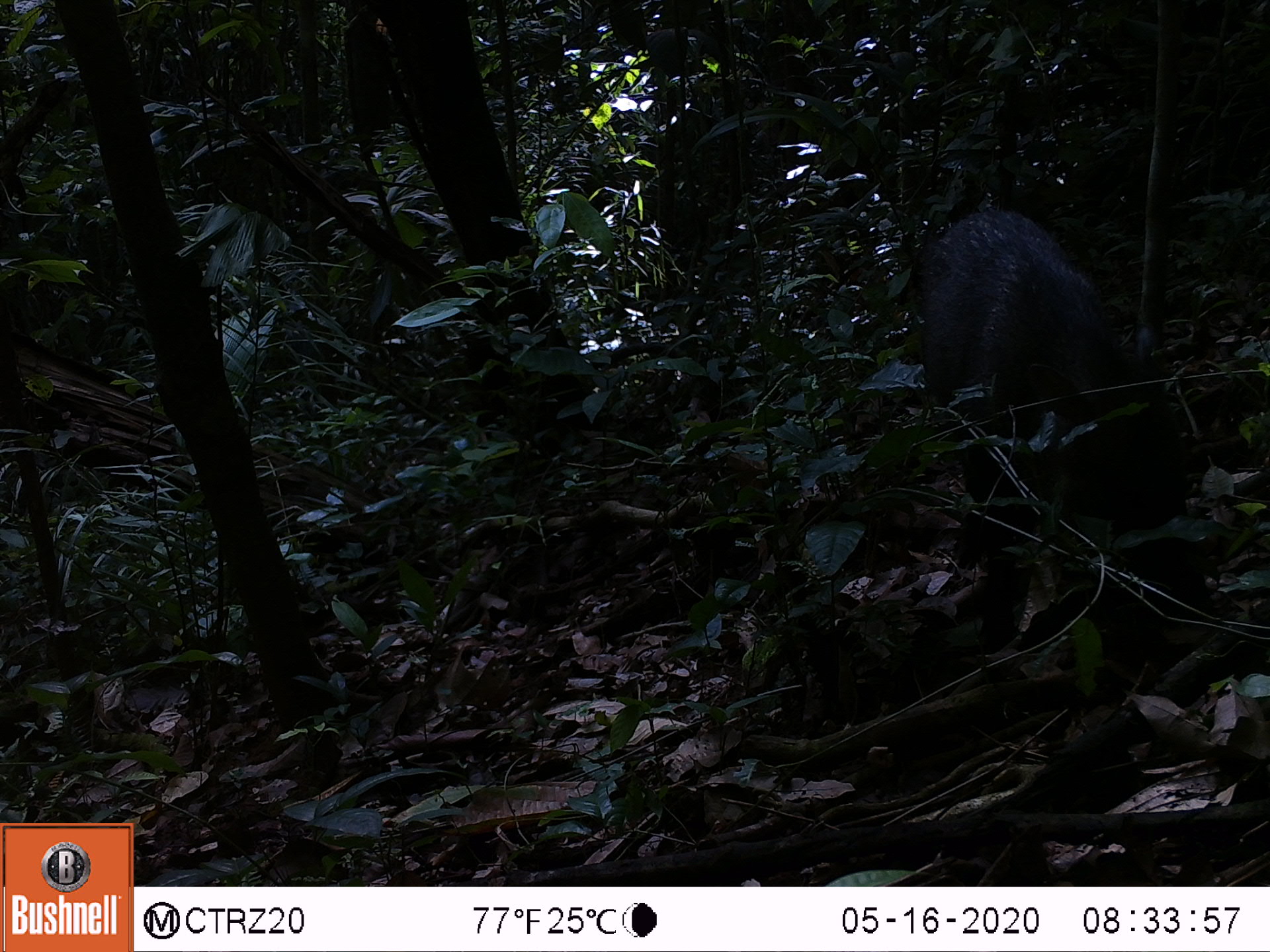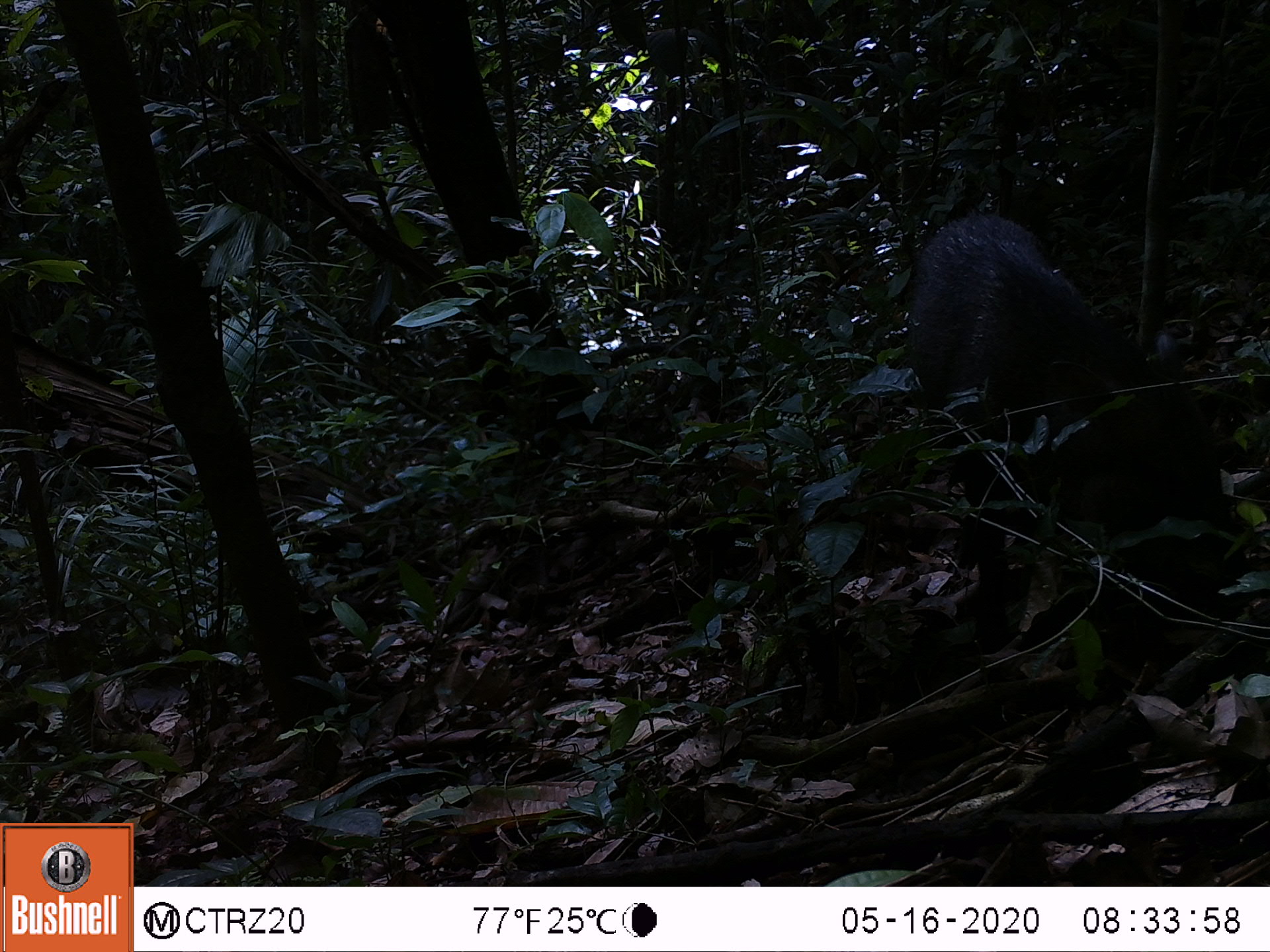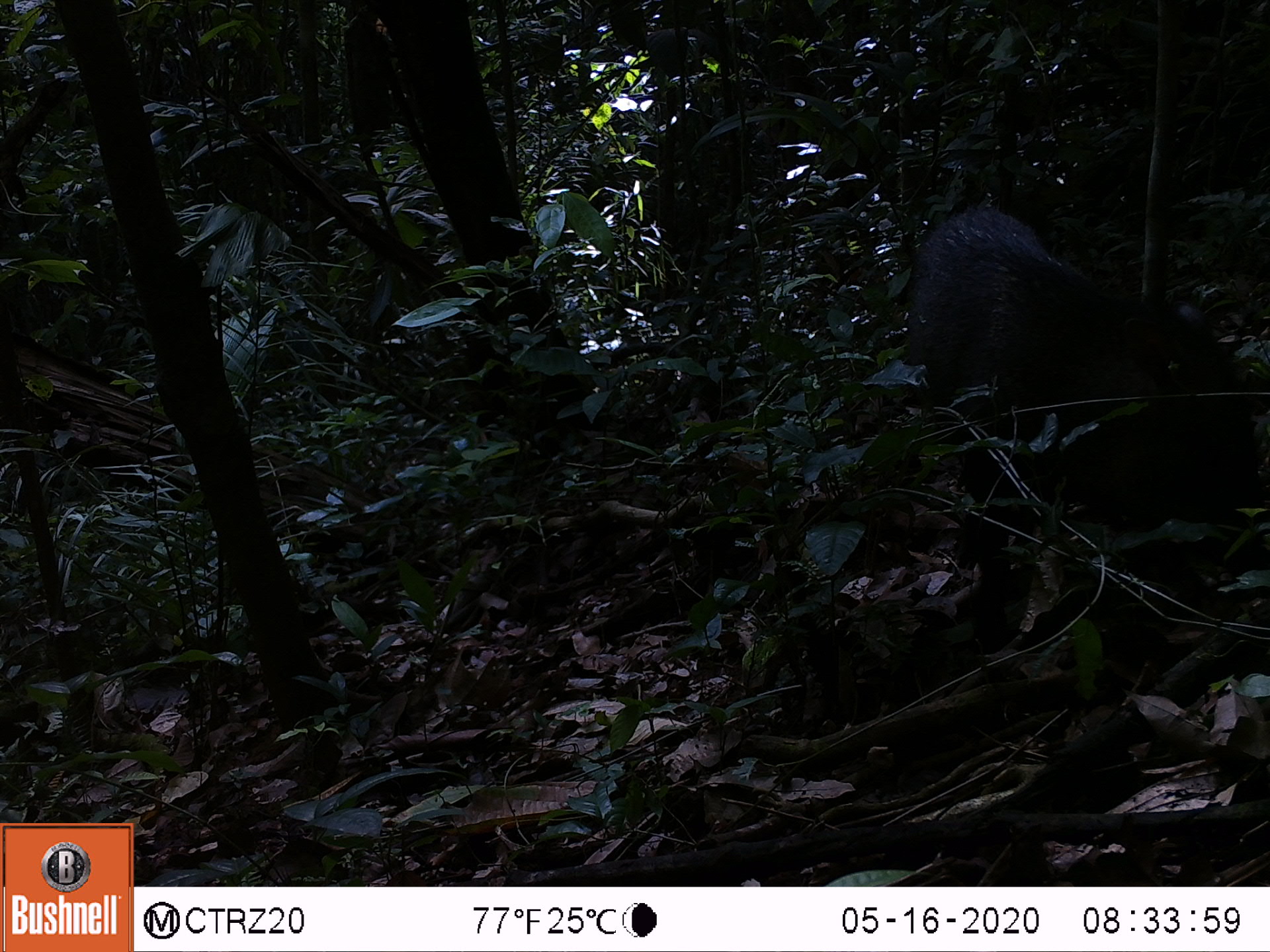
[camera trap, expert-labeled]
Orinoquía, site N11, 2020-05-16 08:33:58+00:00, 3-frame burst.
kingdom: Animalia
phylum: Chordata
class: Mammalia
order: Artiodactyla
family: Tayassuidae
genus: Pecari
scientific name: Pecari tajacu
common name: collared peccary